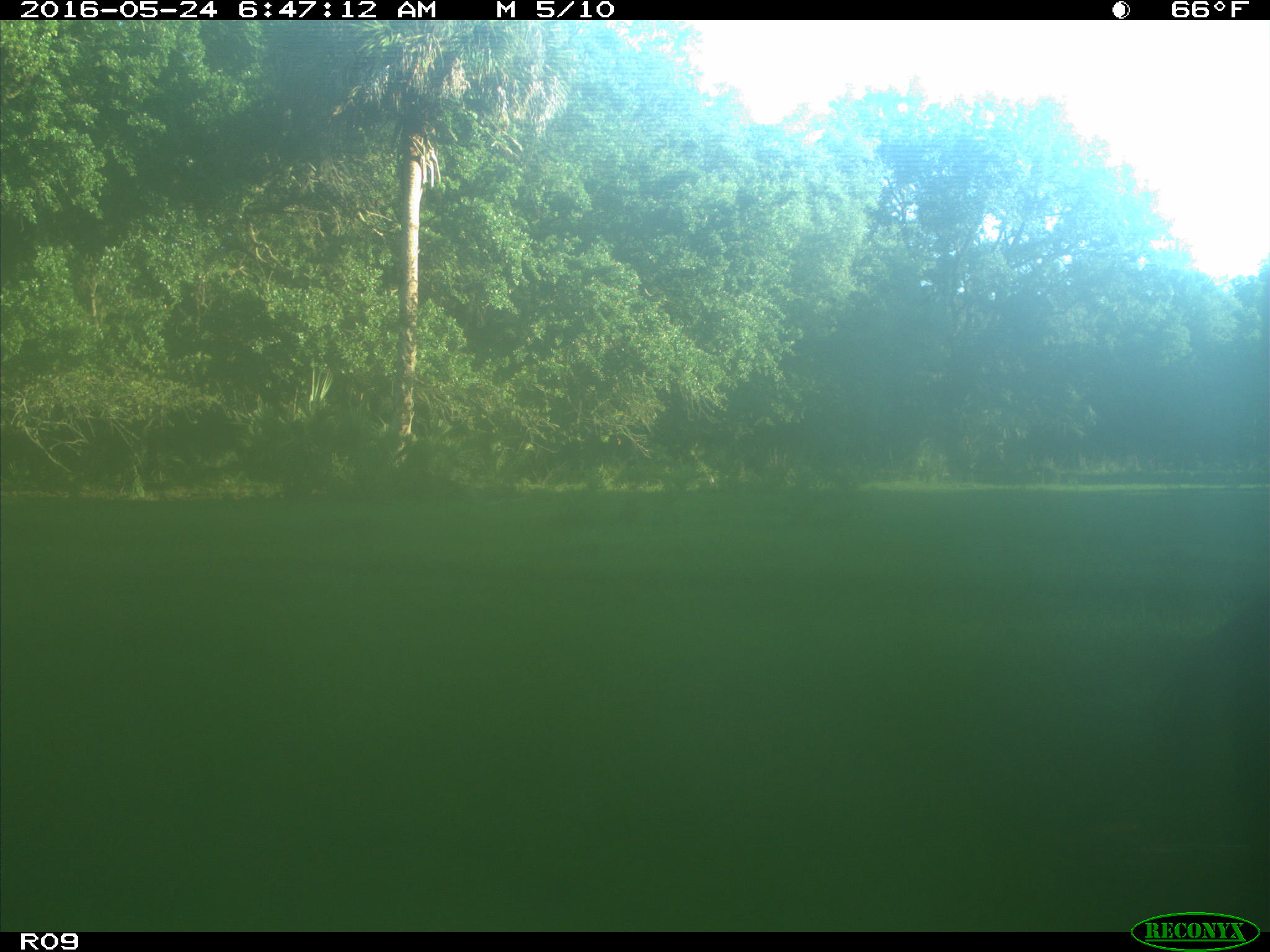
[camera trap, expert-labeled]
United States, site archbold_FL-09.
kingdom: Animalia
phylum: Chordata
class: Mammalia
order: Artiodactyla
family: Bovidae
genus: Bos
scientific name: Bos taurus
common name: domestic cow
Bos taurus (domestic cow).